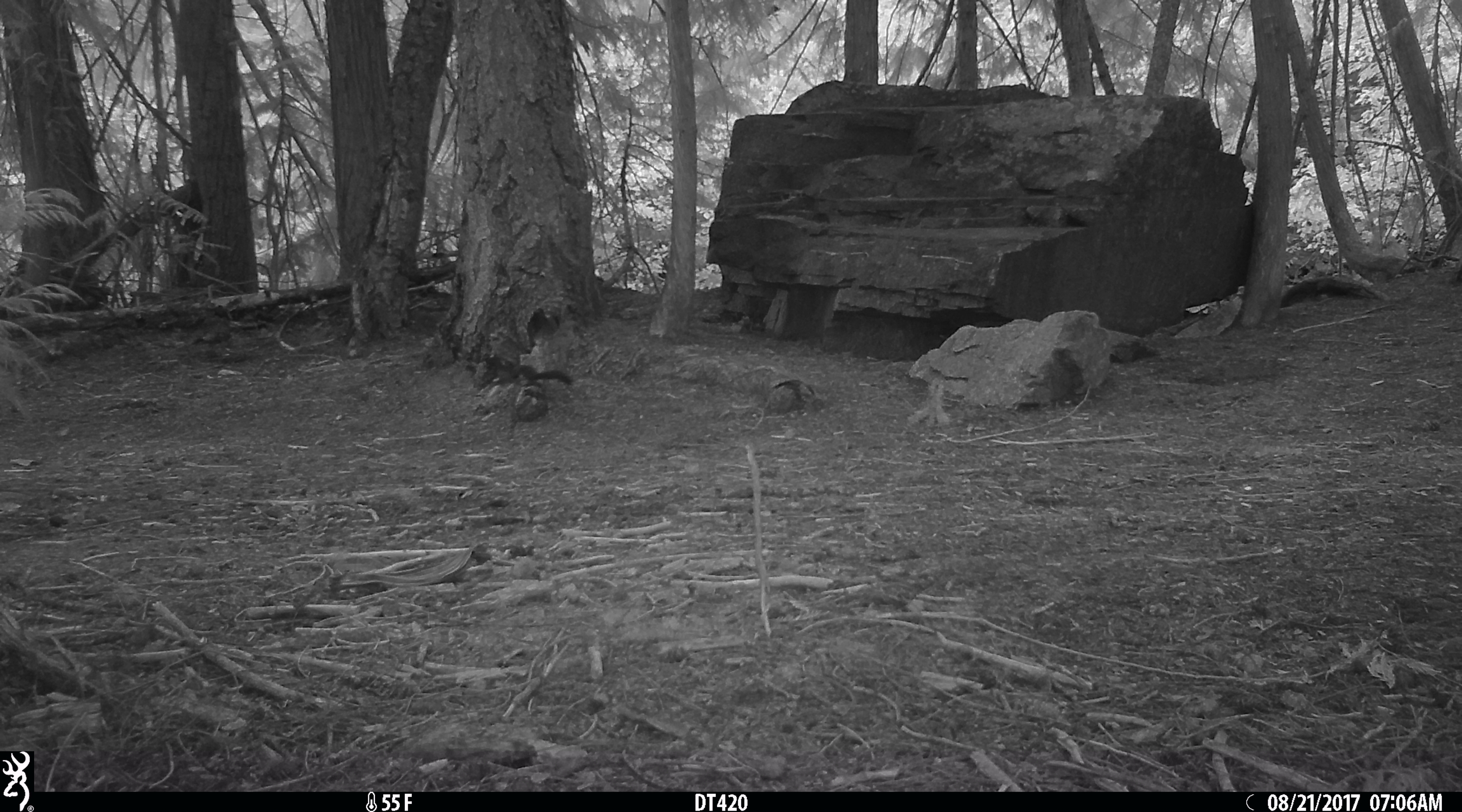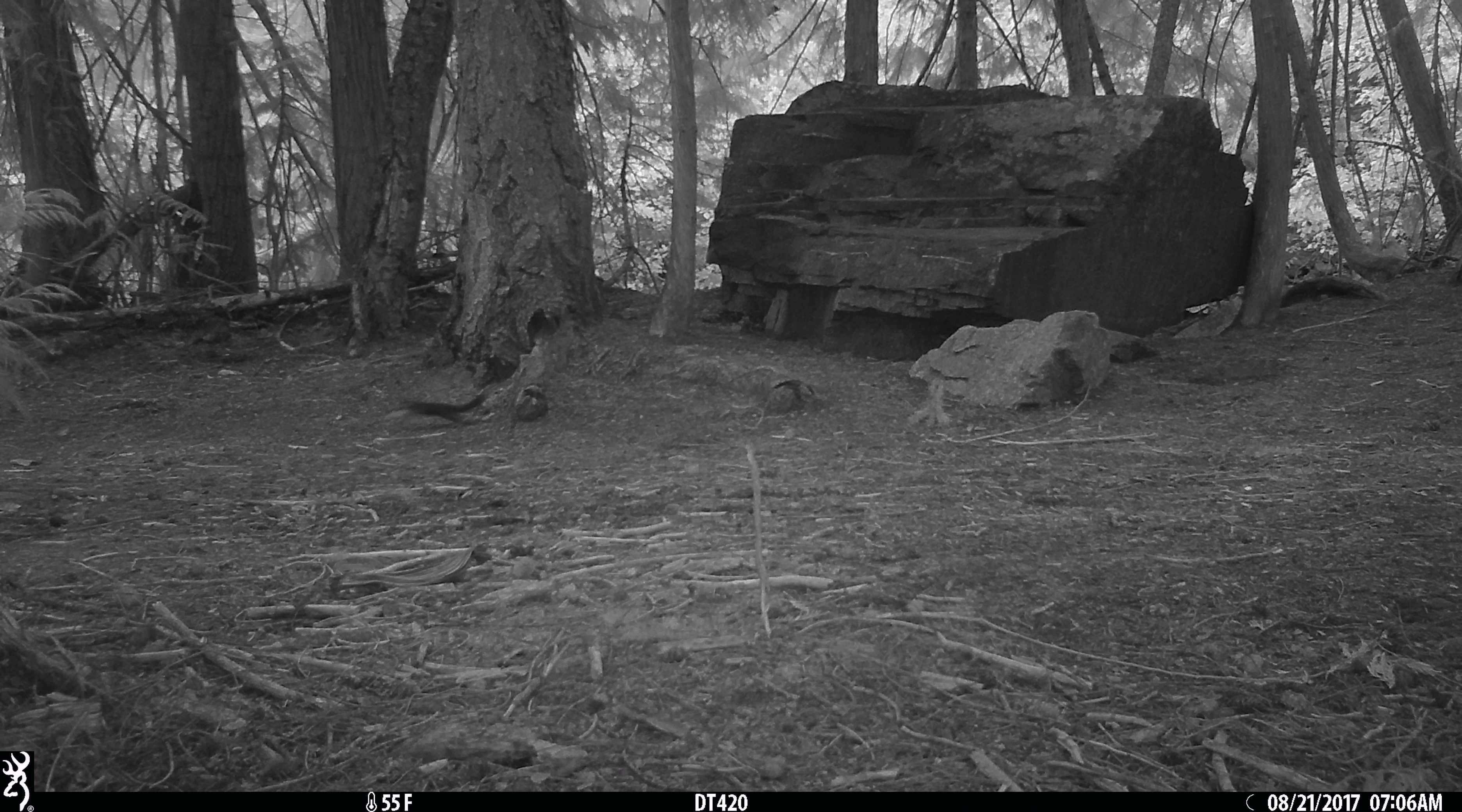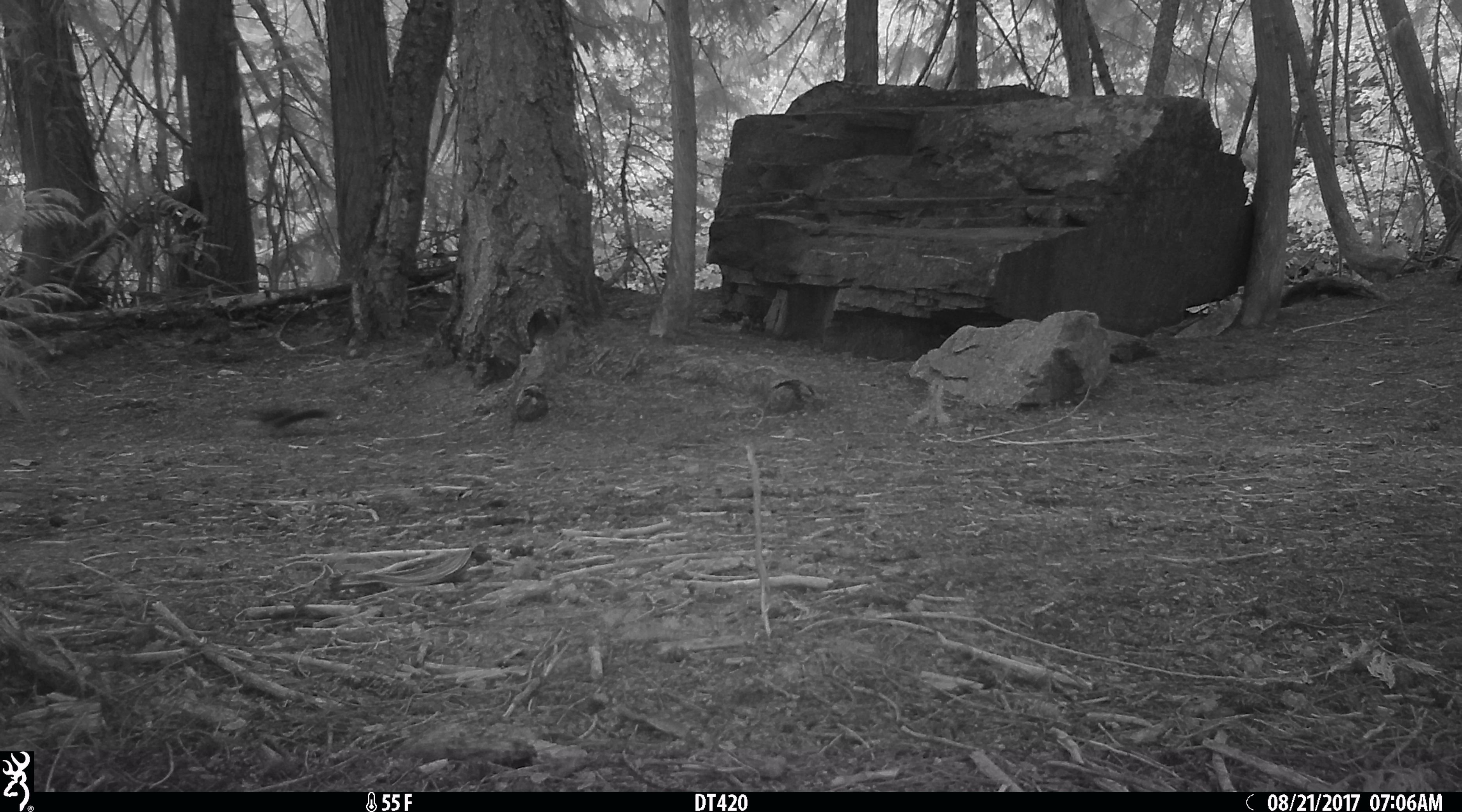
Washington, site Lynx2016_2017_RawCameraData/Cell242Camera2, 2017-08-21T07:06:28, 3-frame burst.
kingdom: Animalia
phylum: Chordata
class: Mammalia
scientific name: Mammalia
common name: small mammal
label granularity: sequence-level